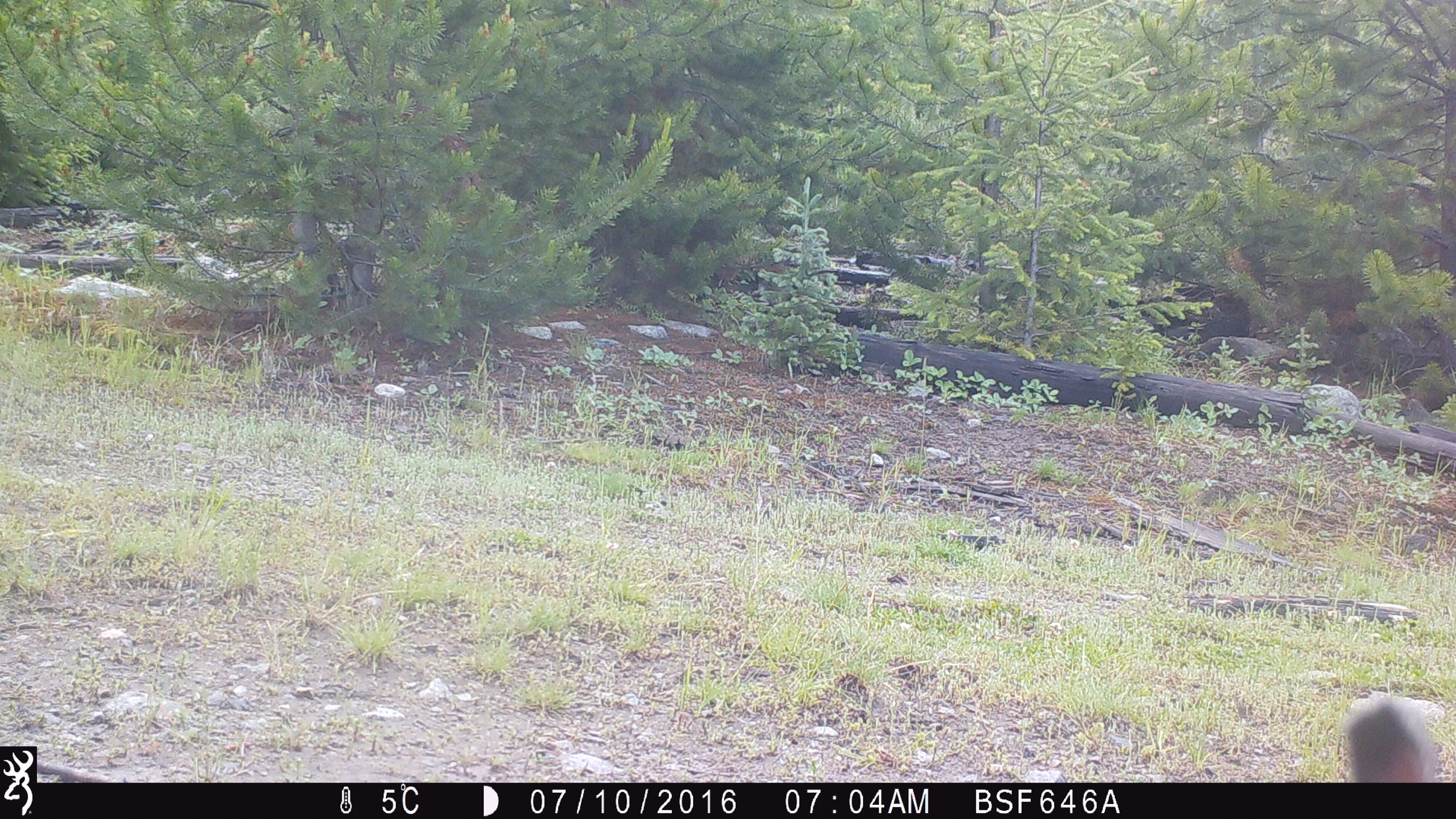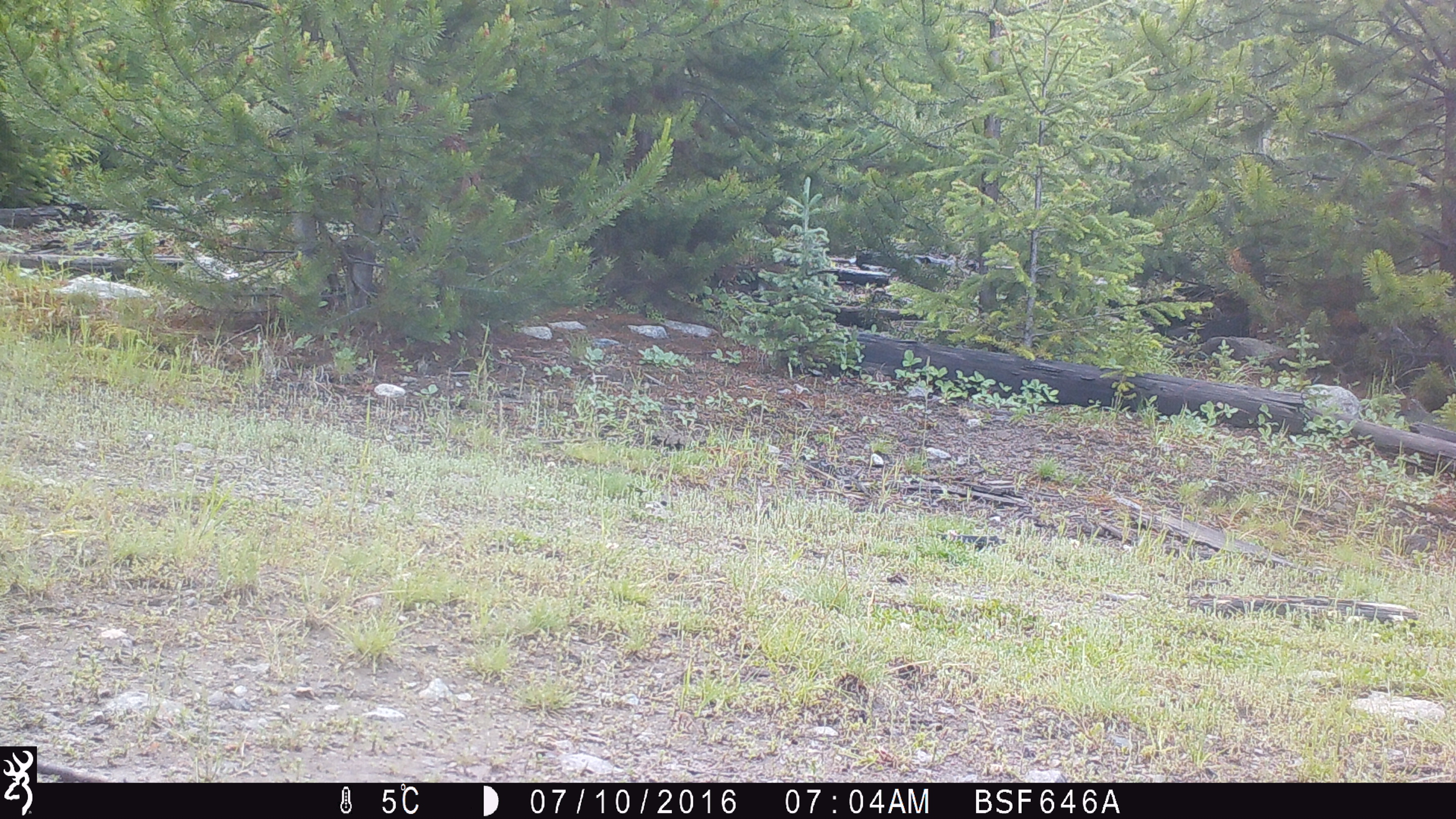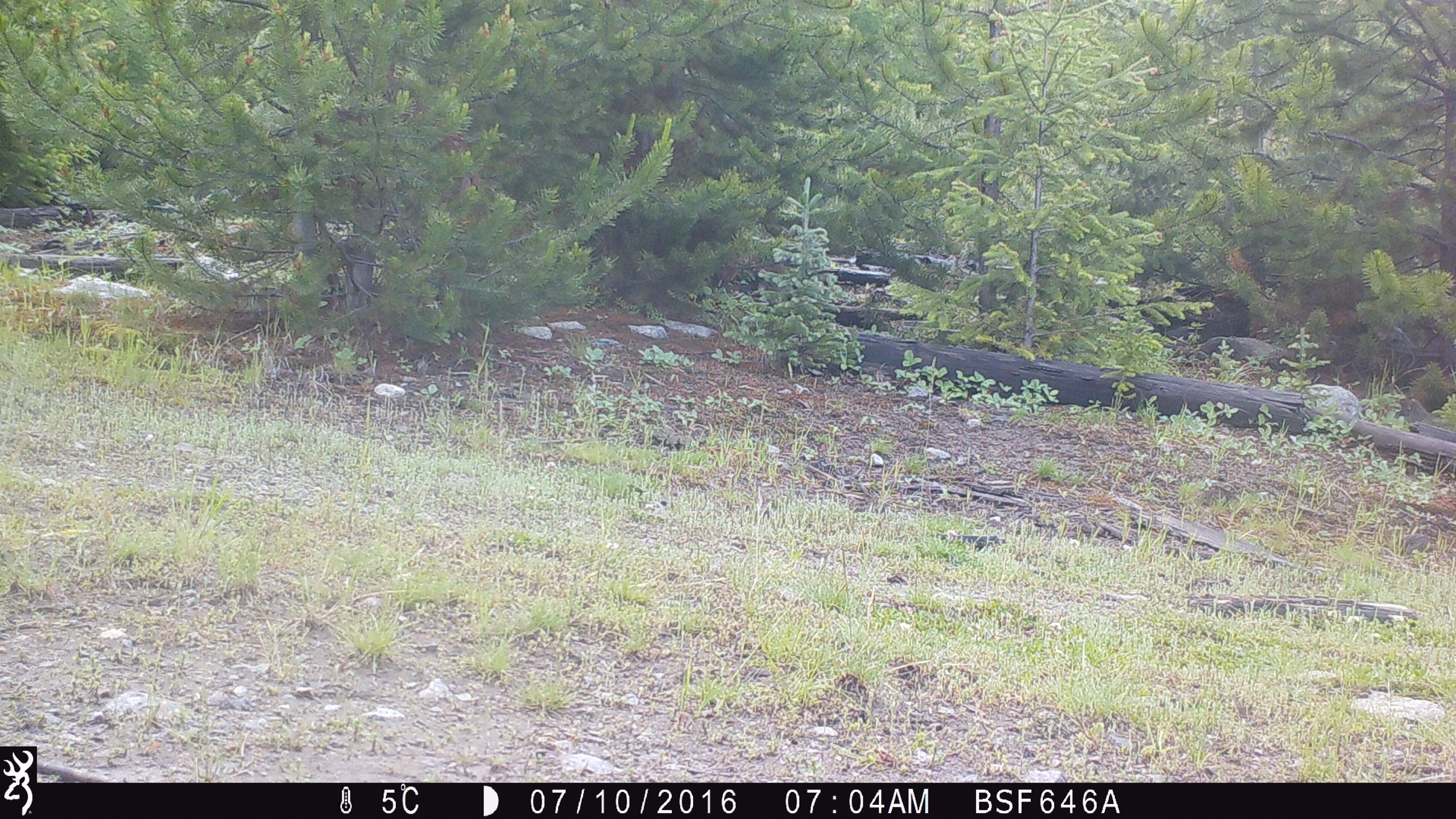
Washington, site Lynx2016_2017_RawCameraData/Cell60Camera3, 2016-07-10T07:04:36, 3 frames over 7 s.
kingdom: Animalia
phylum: Chordata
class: Mammalia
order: Lagomorpha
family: Leporidae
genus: Lepus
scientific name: Lepus americanus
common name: snowshoe hare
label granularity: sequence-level